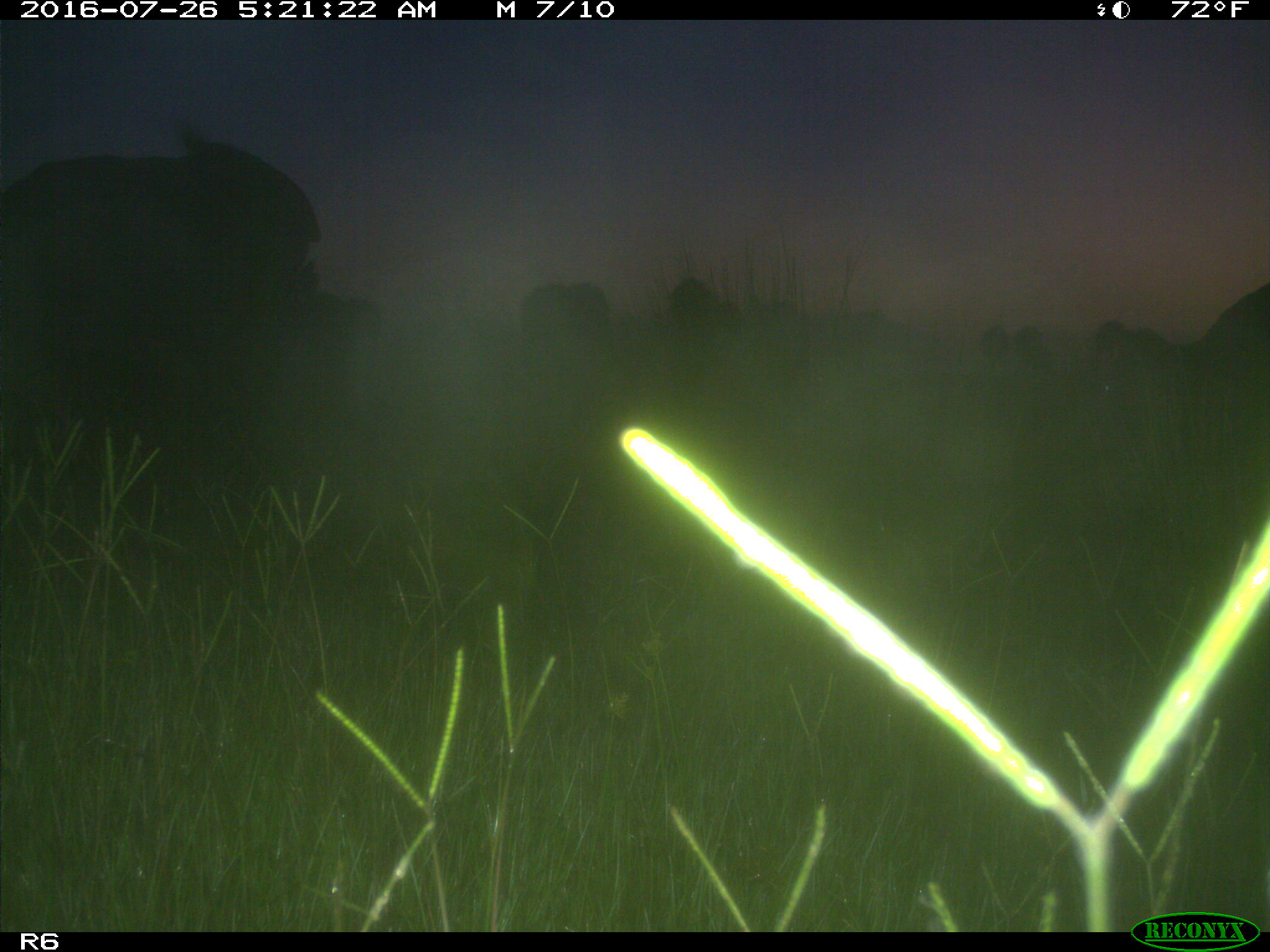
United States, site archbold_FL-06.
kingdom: Animalia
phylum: Chordata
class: Mammalia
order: Artiodactyla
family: Bovidae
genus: Bos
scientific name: Bos taurus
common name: domestic cow